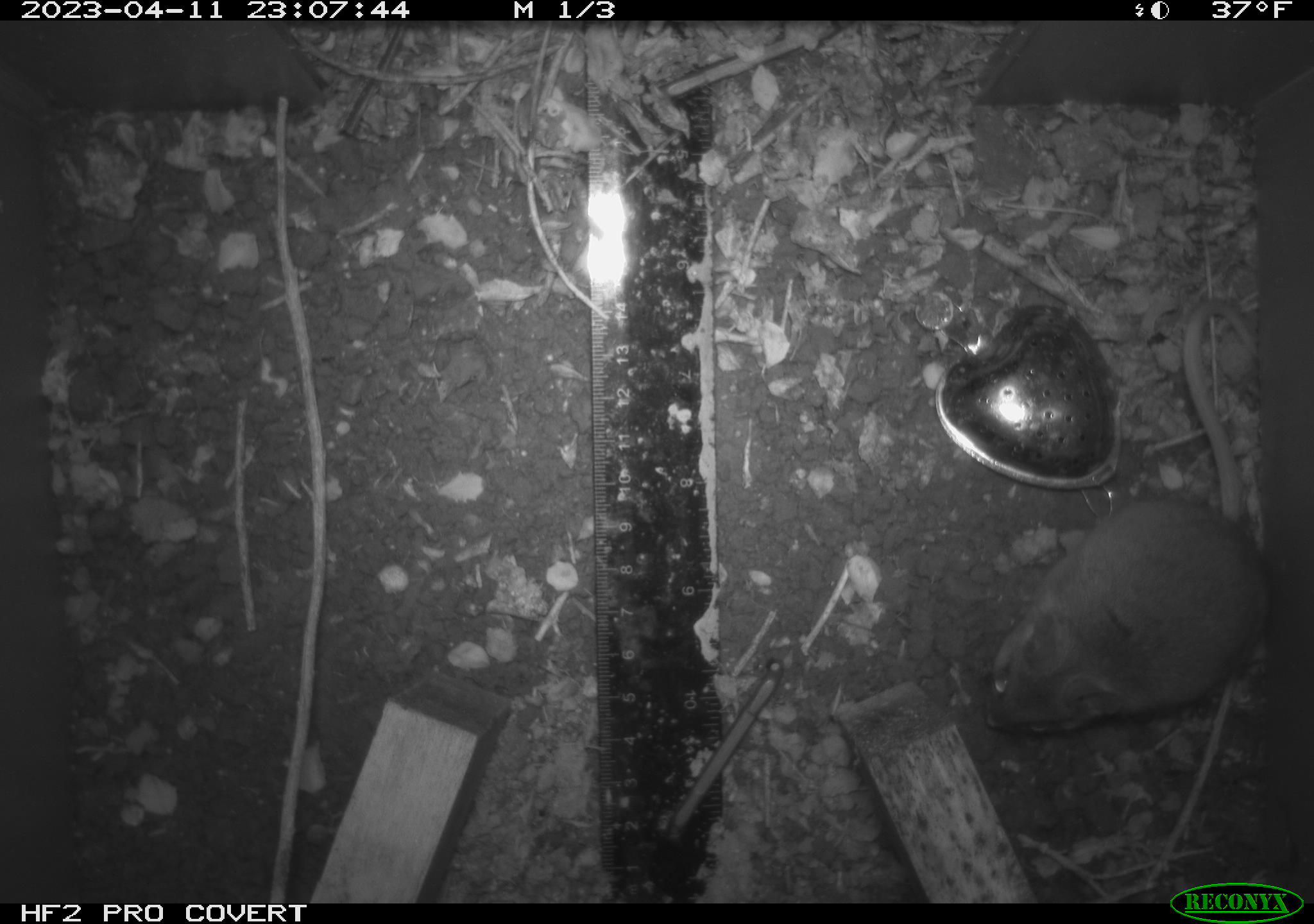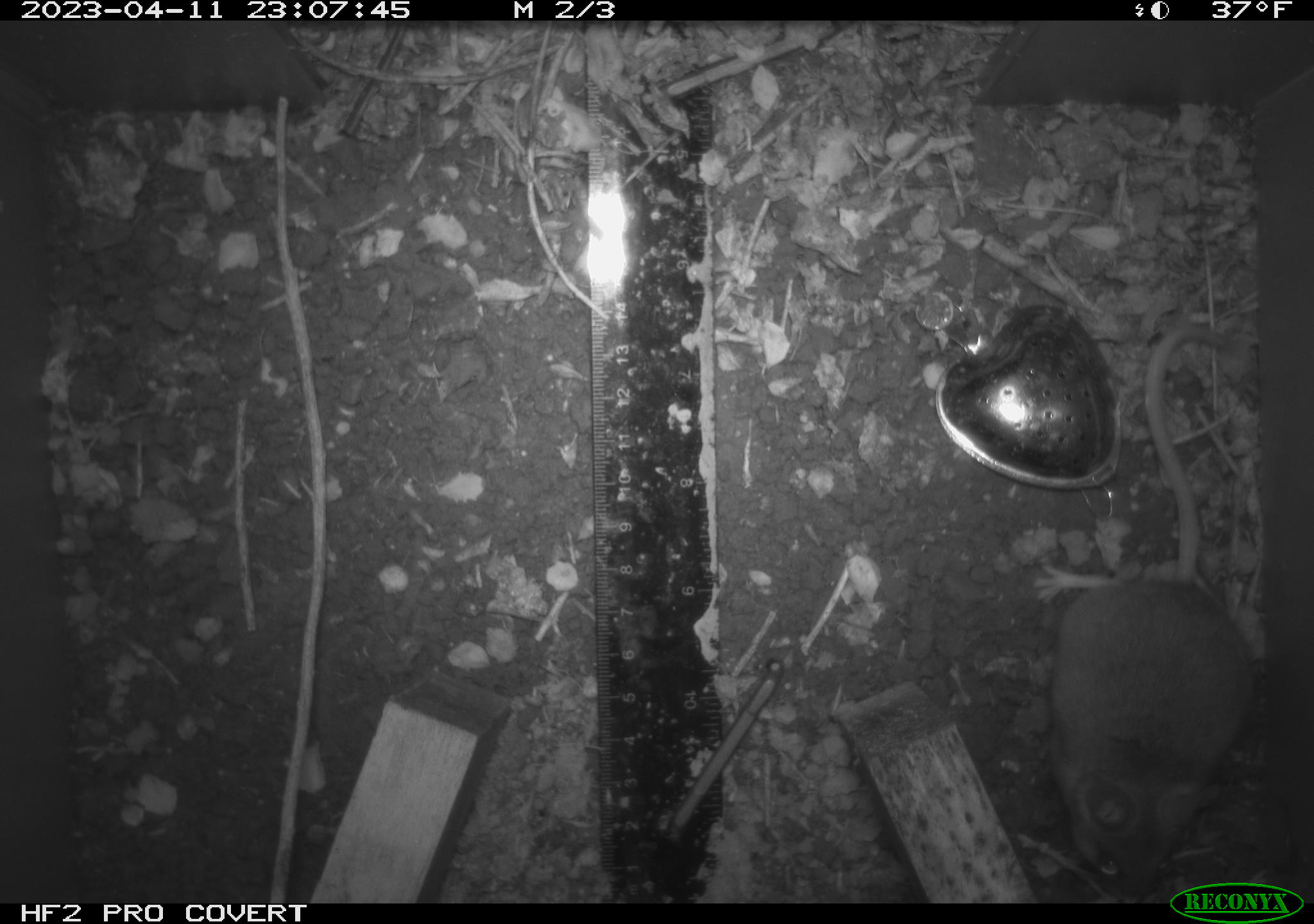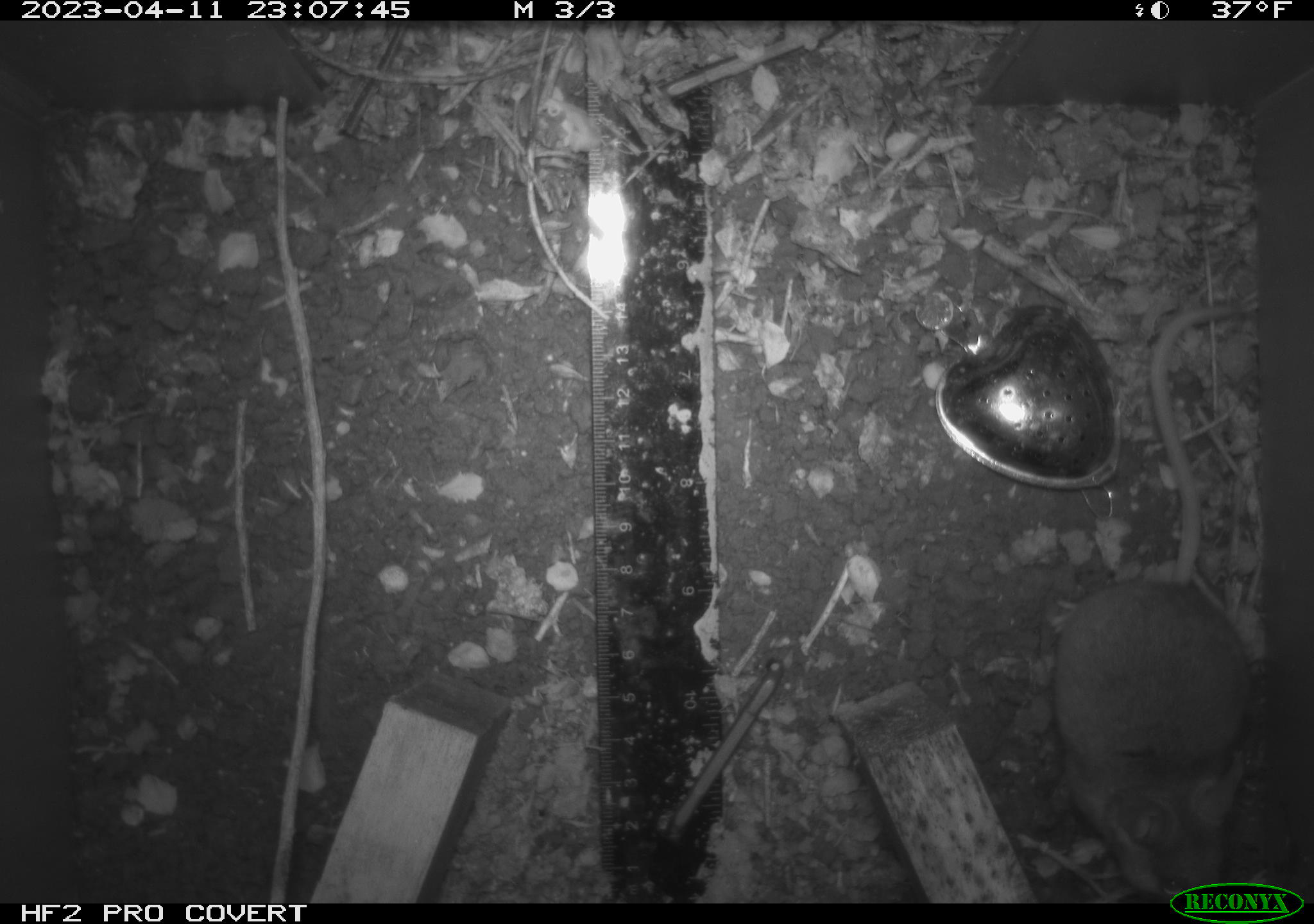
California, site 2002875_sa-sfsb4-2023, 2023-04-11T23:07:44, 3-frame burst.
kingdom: Animalia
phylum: Chordata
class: Mammalia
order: Rodentia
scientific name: Rodentia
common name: mouse species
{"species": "mouse species (Rodentia)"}